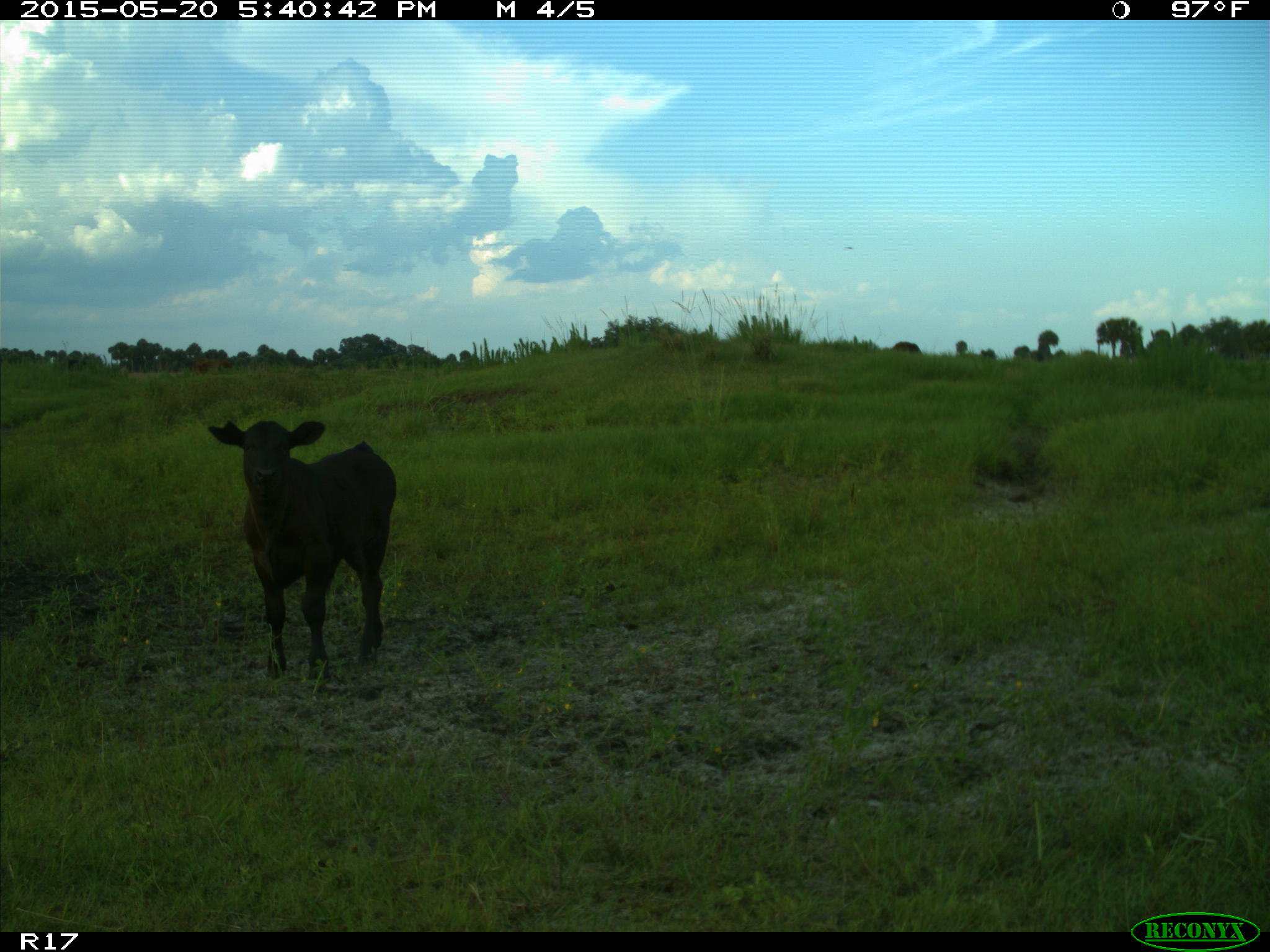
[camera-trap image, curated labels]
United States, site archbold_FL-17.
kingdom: Animalia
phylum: Chordata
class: Mammalia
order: Artiodactyla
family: Bovidae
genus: Bos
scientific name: Bos taurus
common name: domestic cow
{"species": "Bos taurus (domestic cow)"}